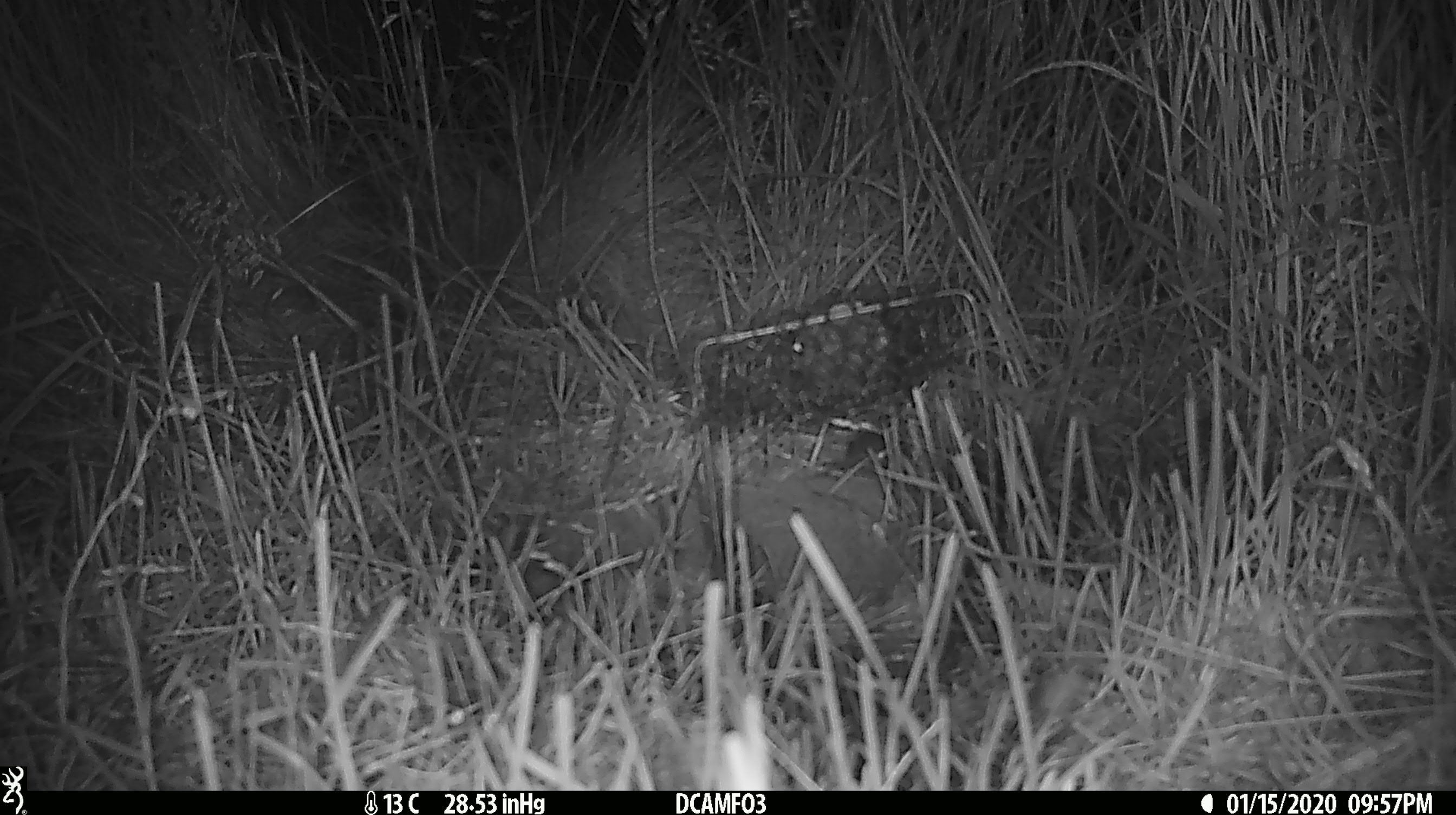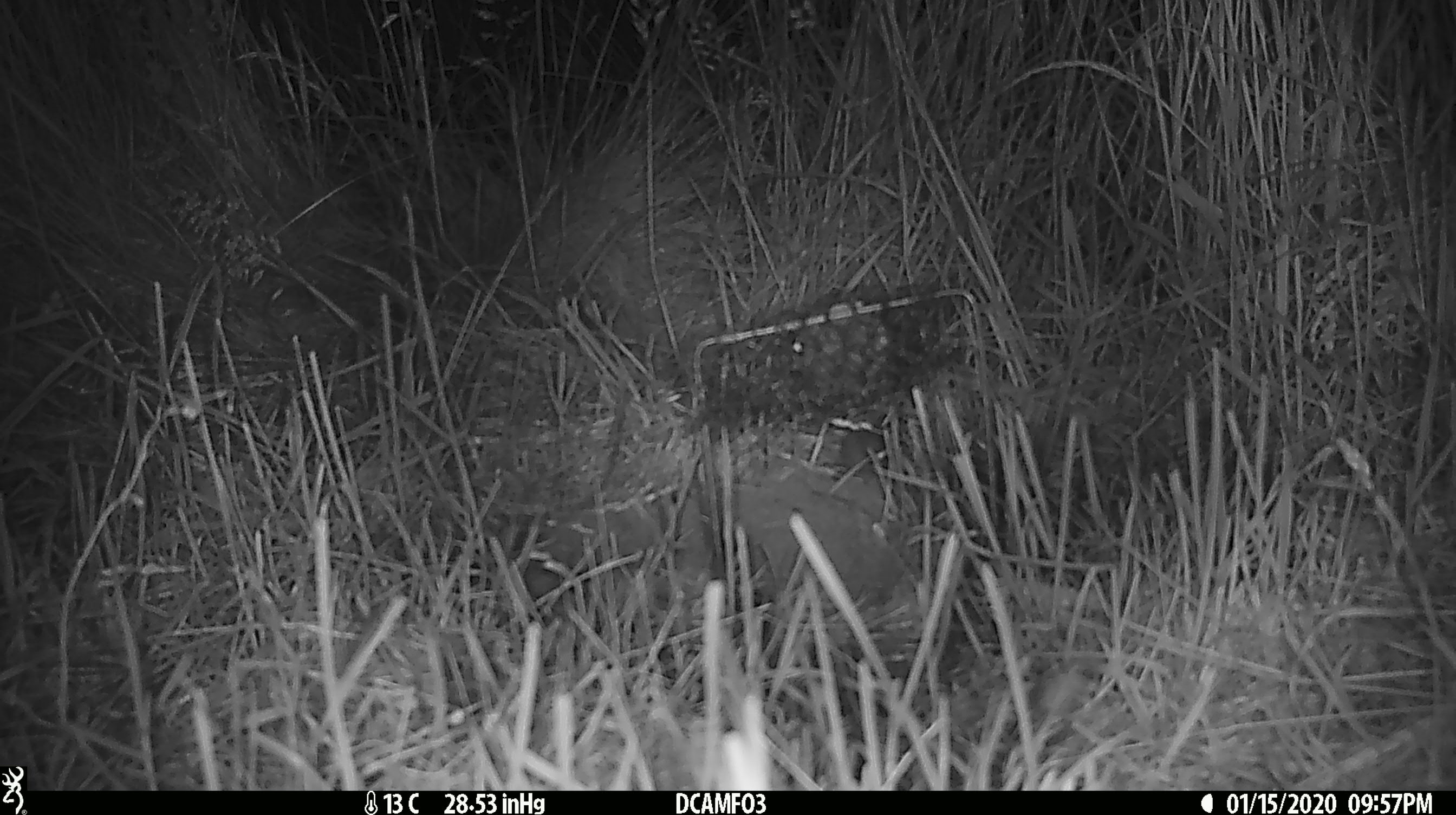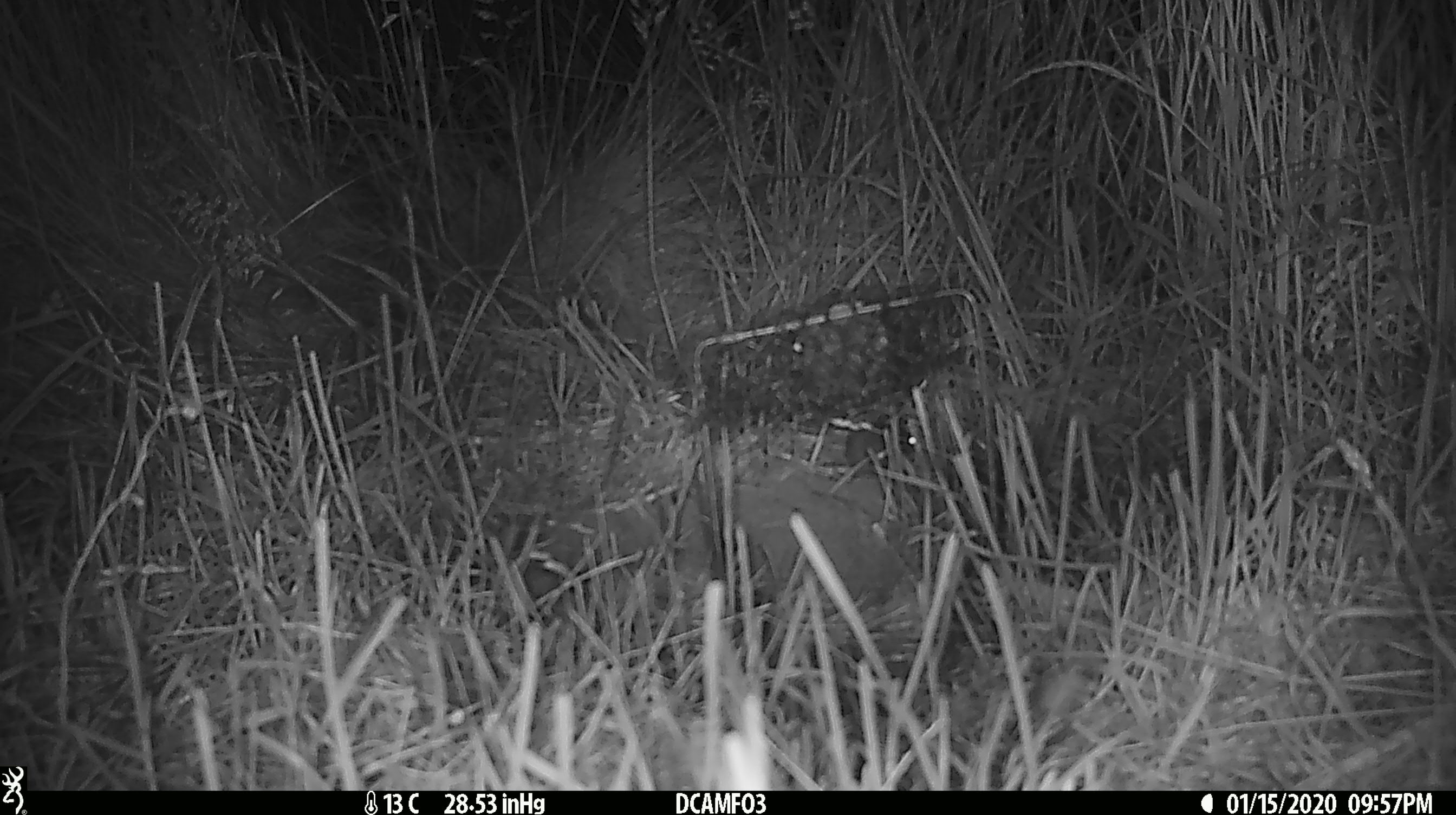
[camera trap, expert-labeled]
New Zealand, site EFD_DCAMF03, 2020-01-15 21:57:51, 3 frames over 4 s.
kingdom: Animalia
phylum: Chordata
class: Mammalia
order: Rodentia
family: Muridae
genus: Mus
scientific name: Mus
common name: mouse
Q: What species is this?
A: Mouse (Mus).